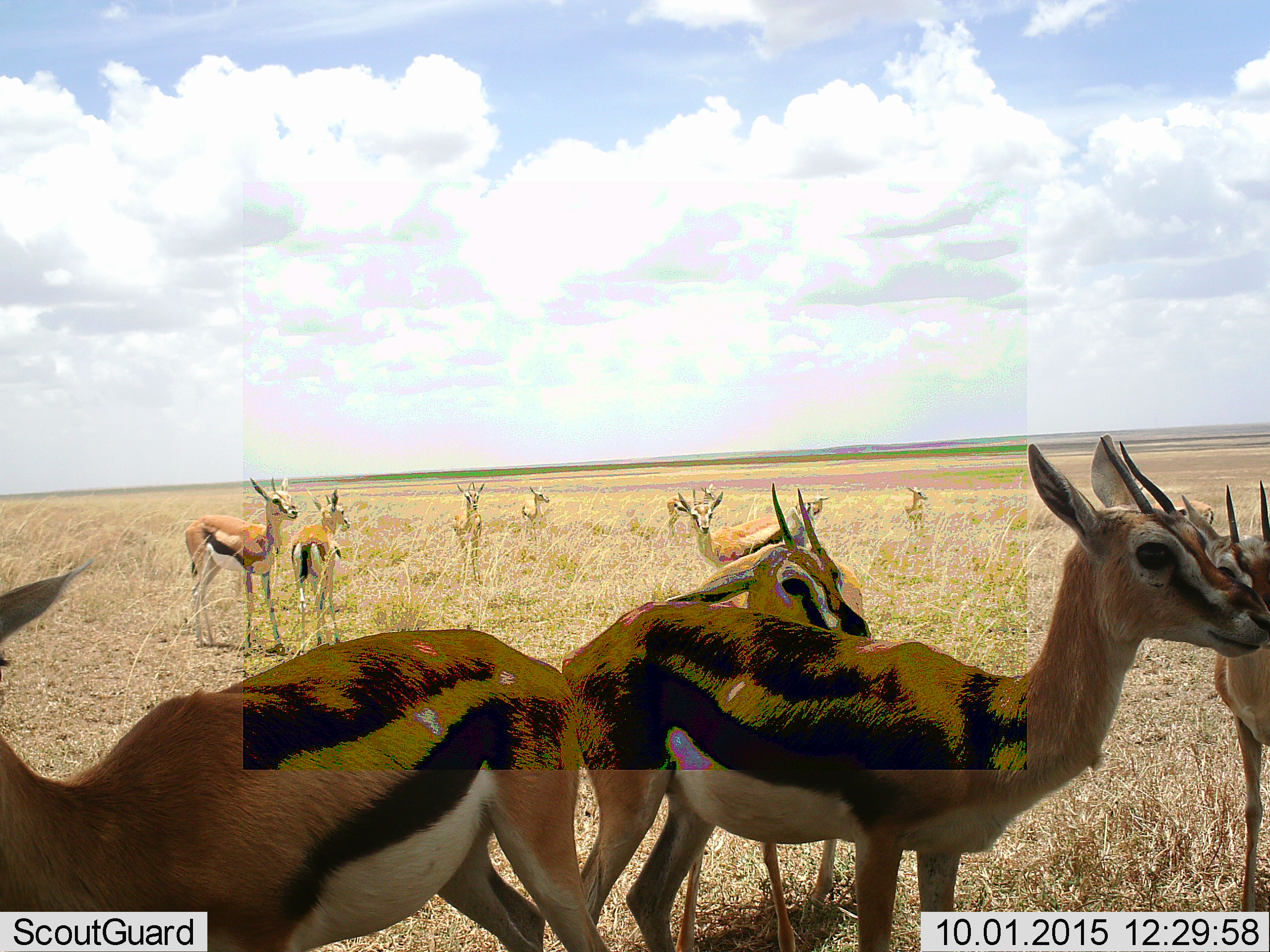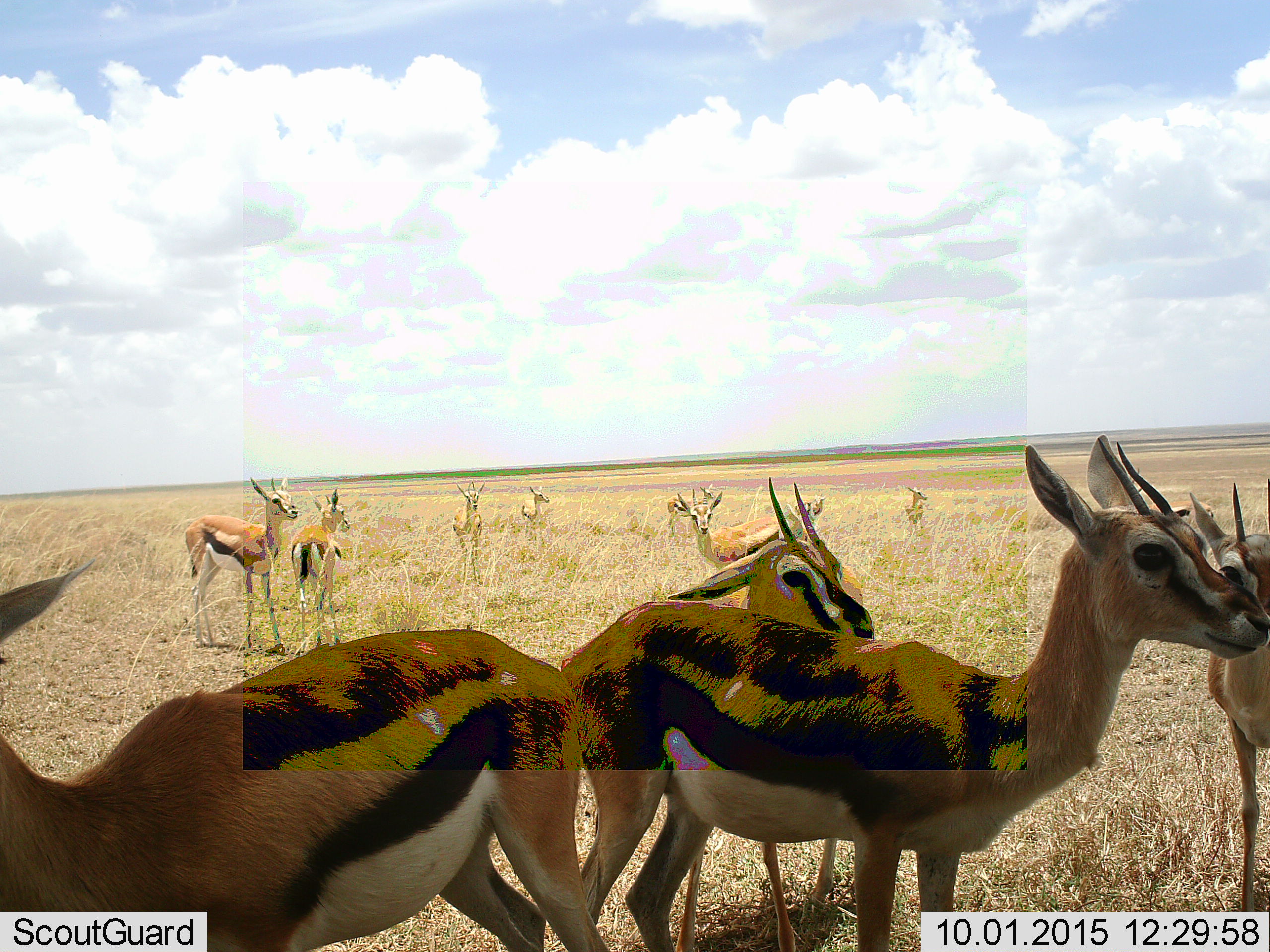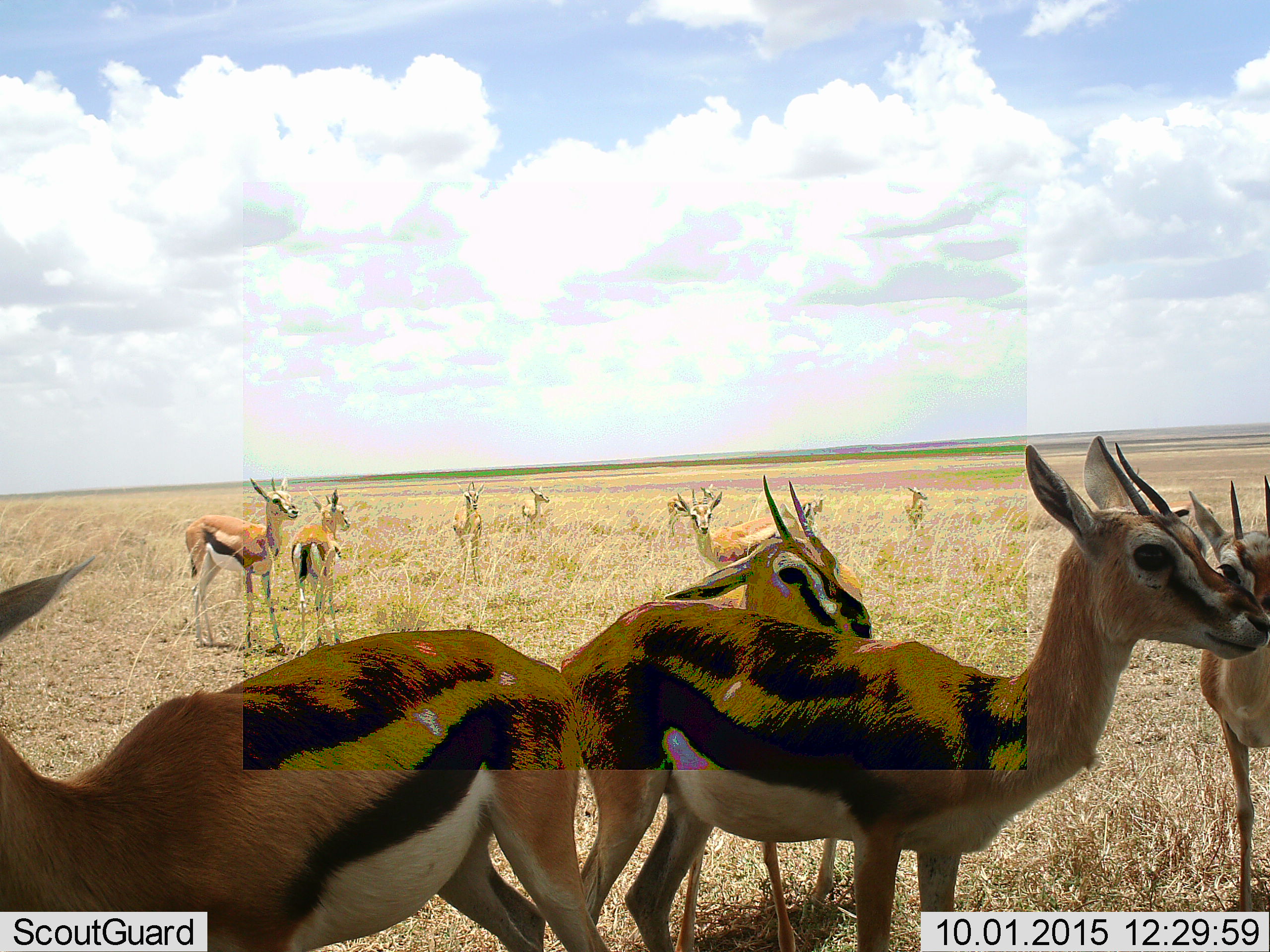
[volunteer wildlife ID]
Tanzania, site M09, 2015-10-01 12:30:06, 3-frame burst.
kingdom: Animalia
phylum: Chordata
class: Mammalia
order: Artiodactyla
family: Bovidae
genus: Eudorcas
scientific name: Eudorcas thomsonii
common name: thomson's gazelle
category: gazellethomsons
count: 11-50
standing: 100%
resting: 0%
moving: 25%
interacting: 0%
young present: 12%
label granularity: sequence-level